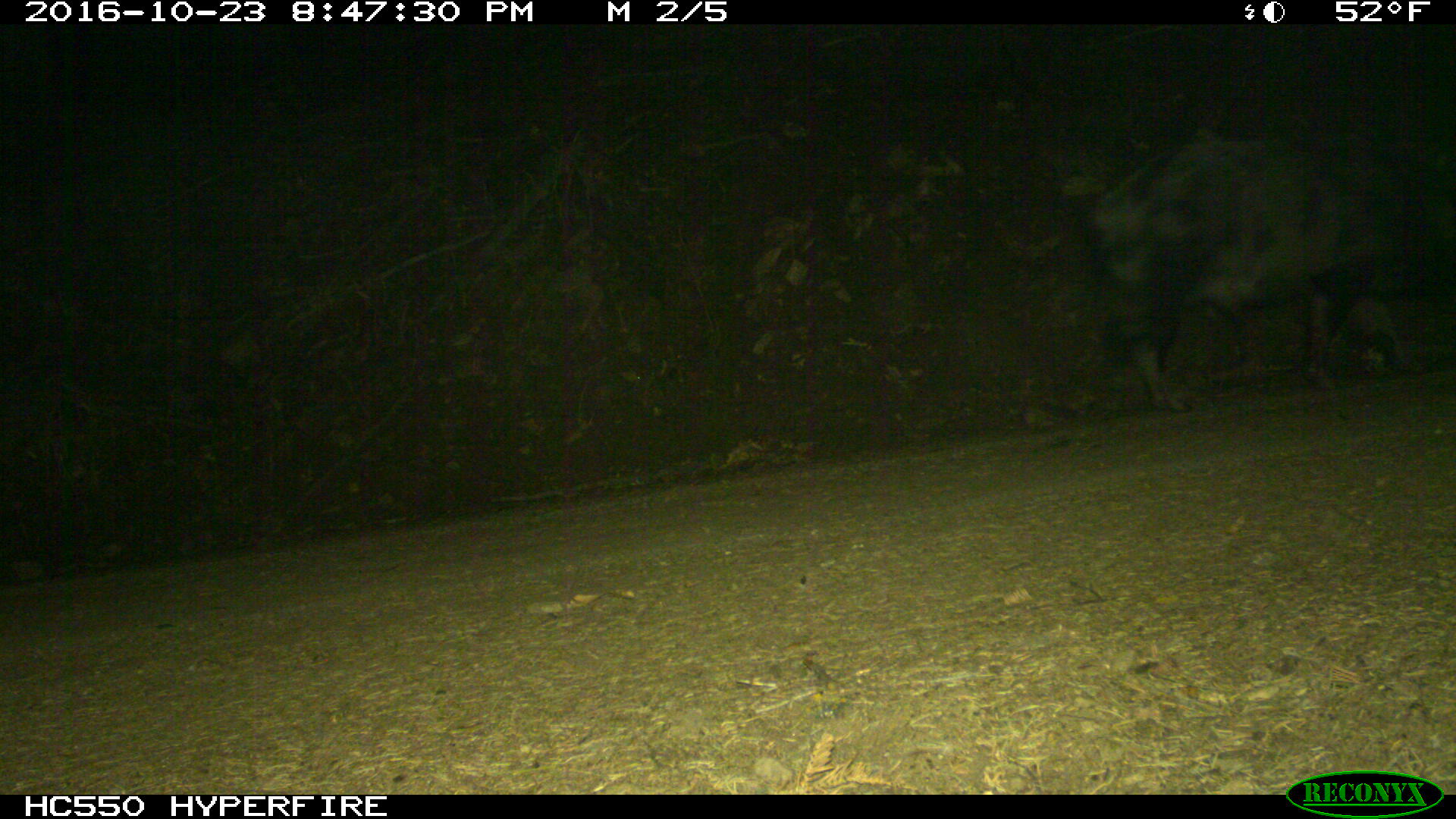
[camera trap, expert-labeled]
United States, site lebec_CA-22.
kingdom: Animalia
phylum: Chordata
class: Mammalia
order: Artiodactyla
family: Suidae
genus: Sus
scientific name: Sus scrofa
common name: wild boar